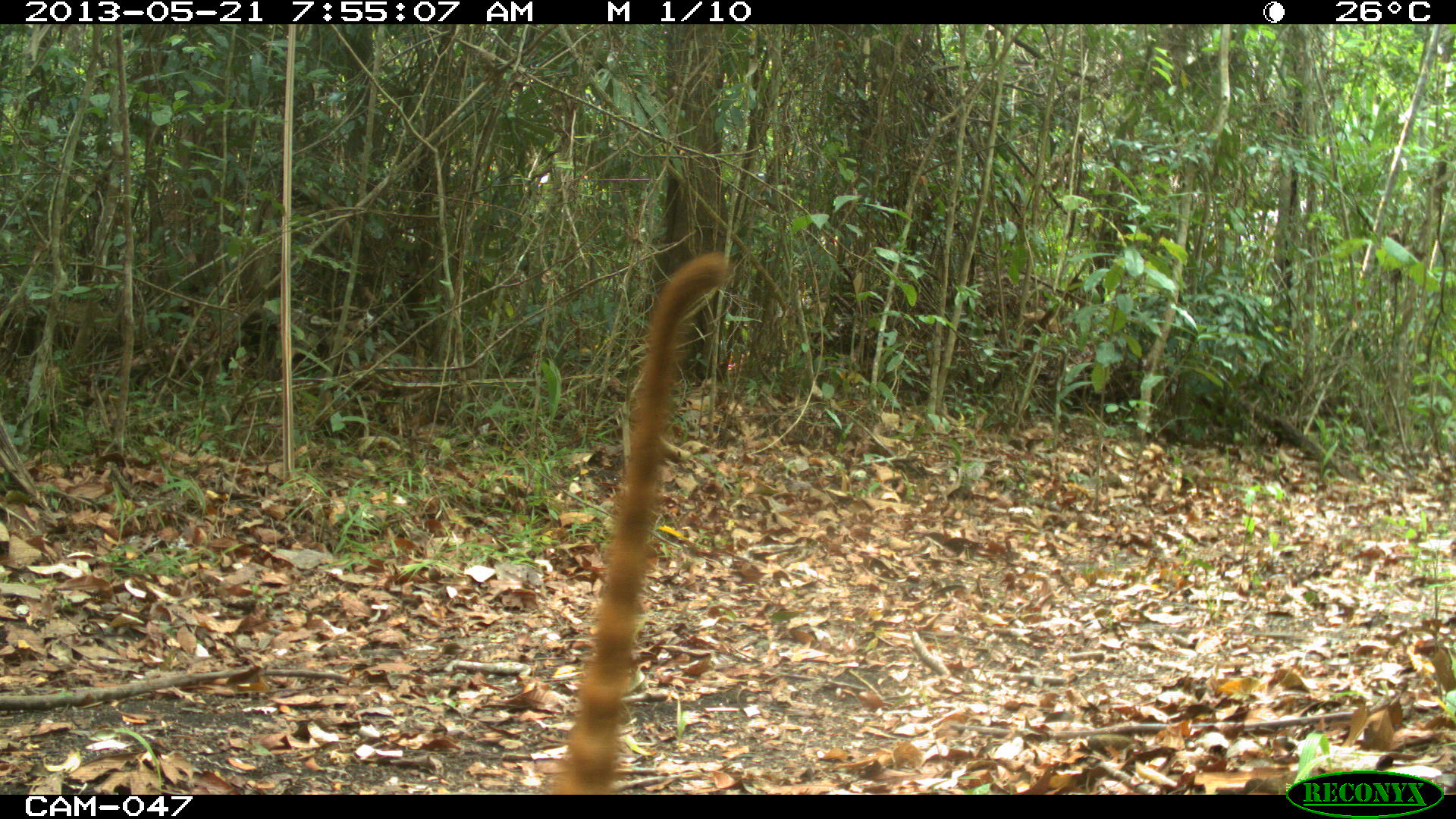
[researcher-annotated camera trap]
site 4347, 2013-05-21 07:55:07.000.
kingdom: Animalia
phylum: Chordata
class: Mammalia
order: Carnivora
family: Procyonidae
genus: Nasua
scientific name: Nasua narica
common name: white-nosed coati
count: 1